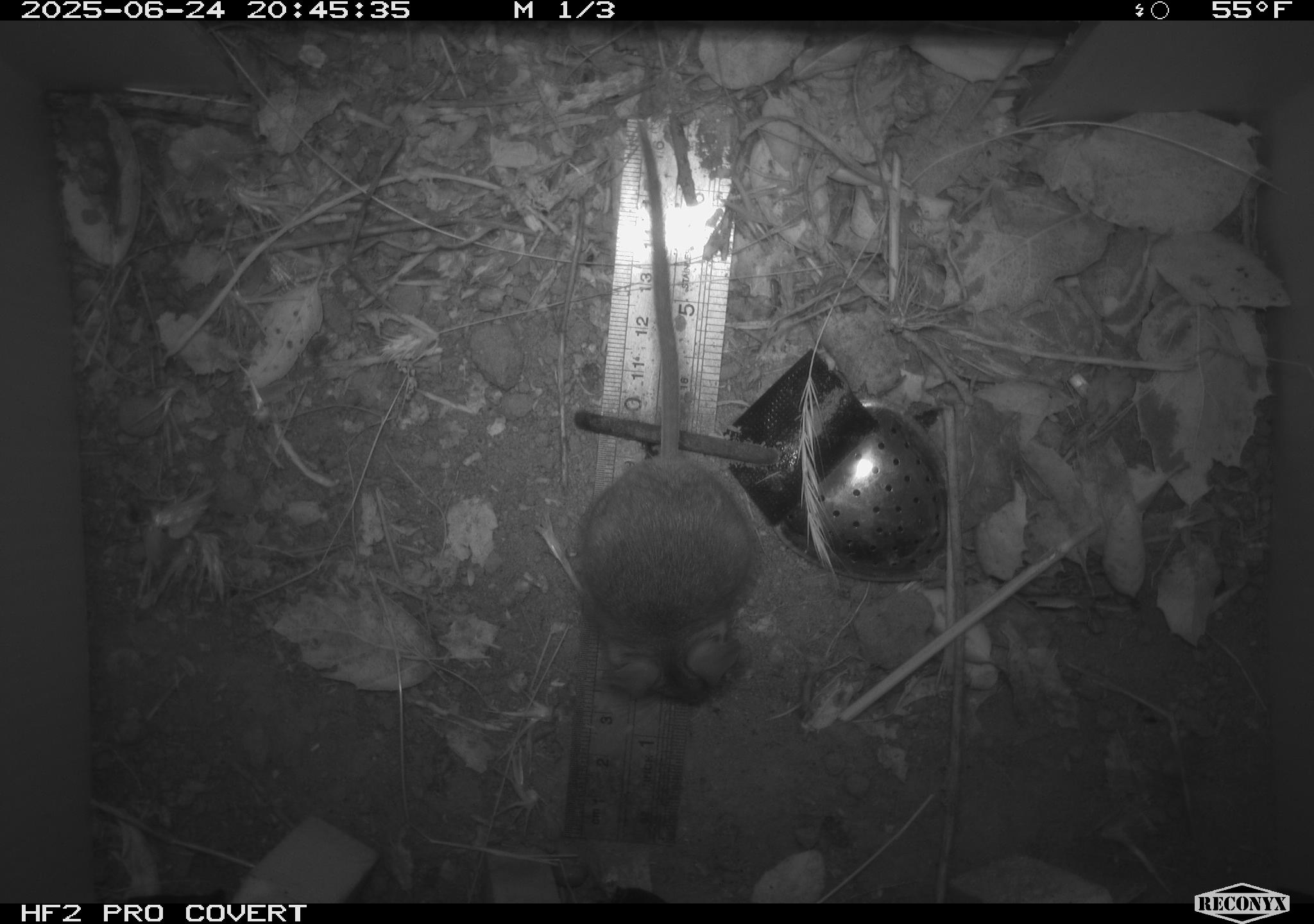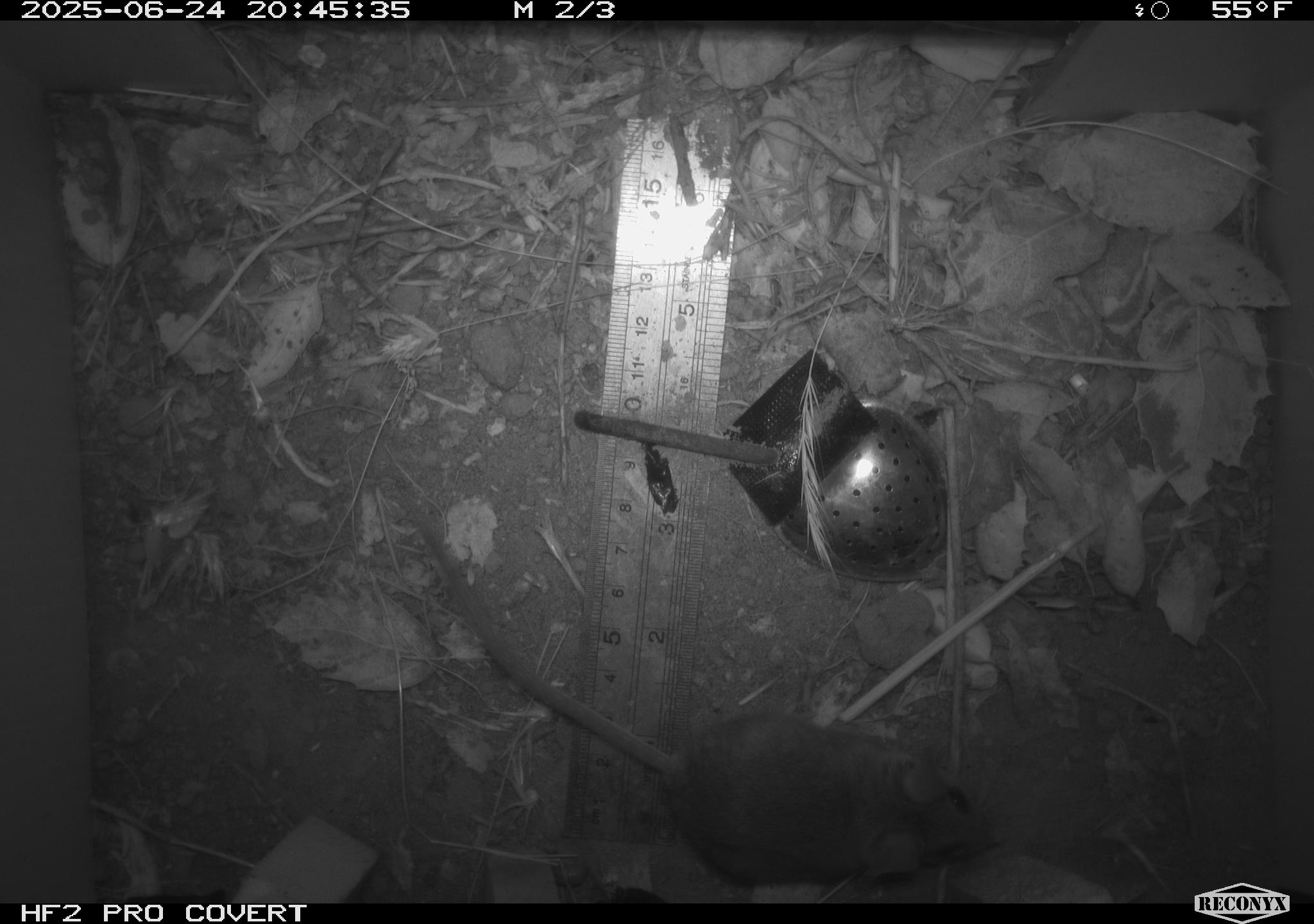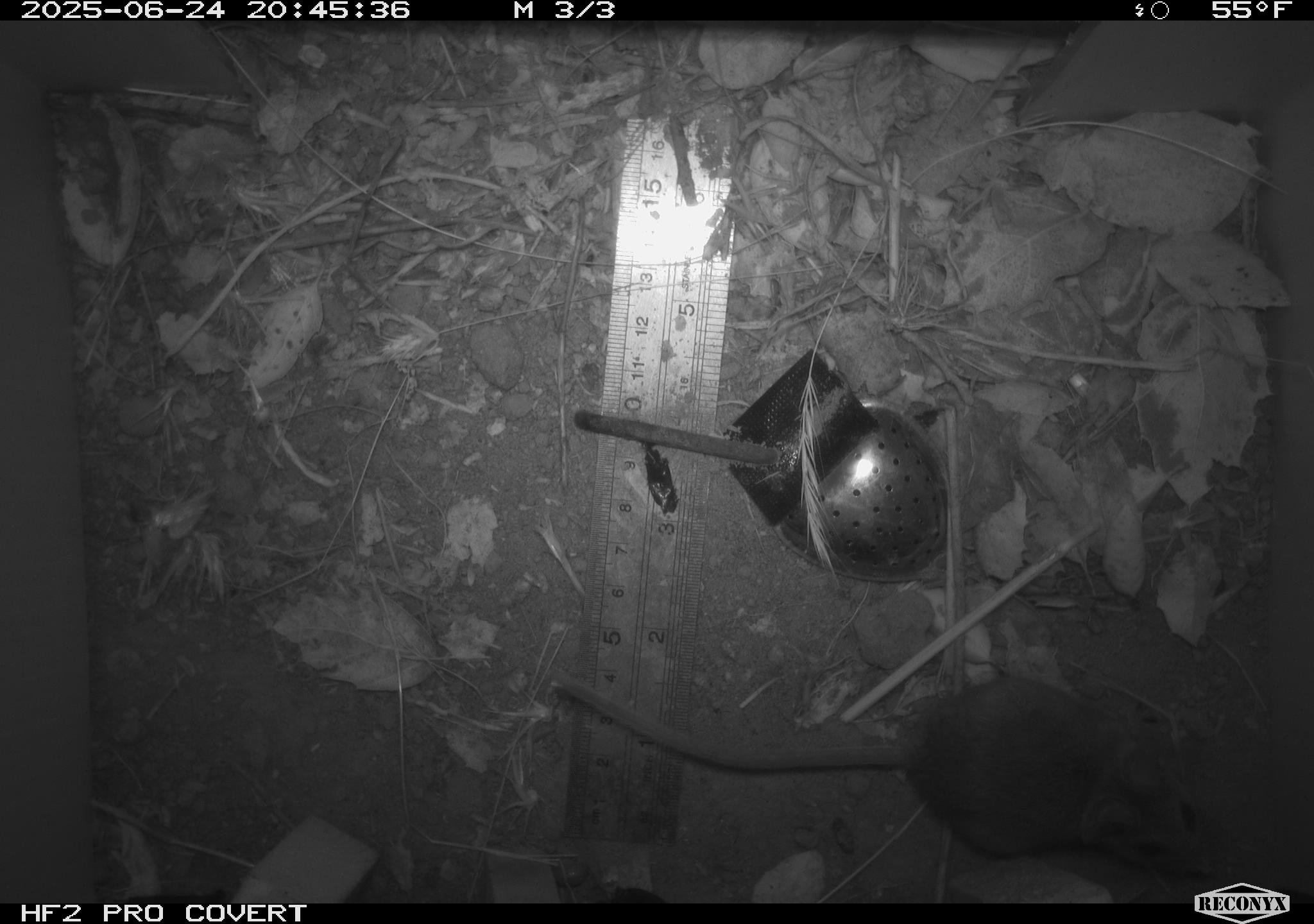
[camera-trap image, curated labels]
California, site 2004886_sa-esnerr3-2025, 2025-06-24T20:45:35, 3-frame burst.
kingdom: Animalia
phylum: Chordata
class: Mammalia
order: Rodentia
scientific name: Rodentia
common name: rodent